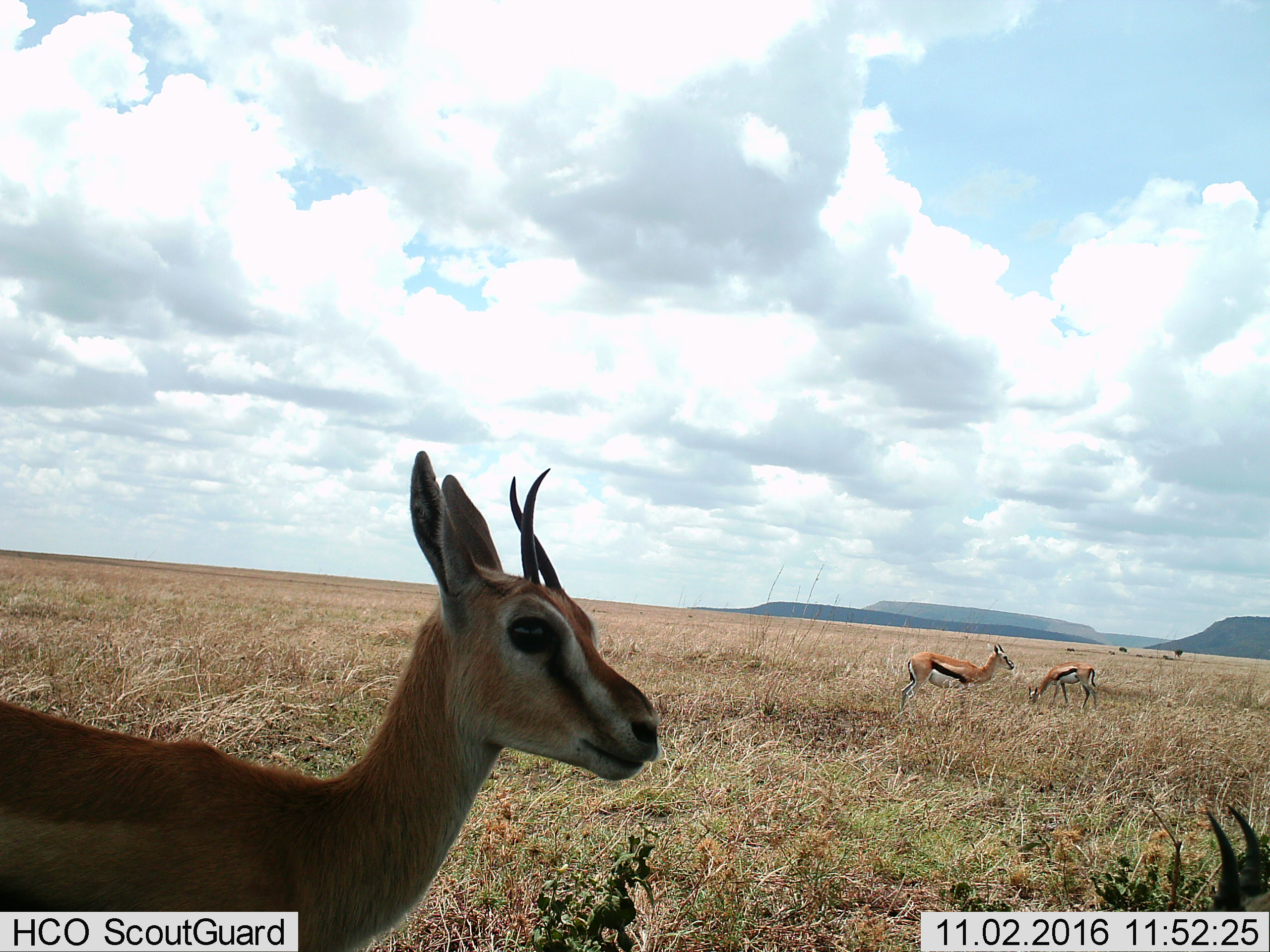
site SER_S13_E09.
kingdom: Animalia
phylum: Chordata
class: Mammalia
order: Artiodactyla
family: Bovidae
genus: Eudorcas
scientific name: Eudorcas thomsonii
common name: thomson's gazelle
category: gazellethomsons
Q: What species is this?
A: Gazellethomsons (thomson's gazelle) (Eudorcas thomsonii).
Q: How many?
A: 4.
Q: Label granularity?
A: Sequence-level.